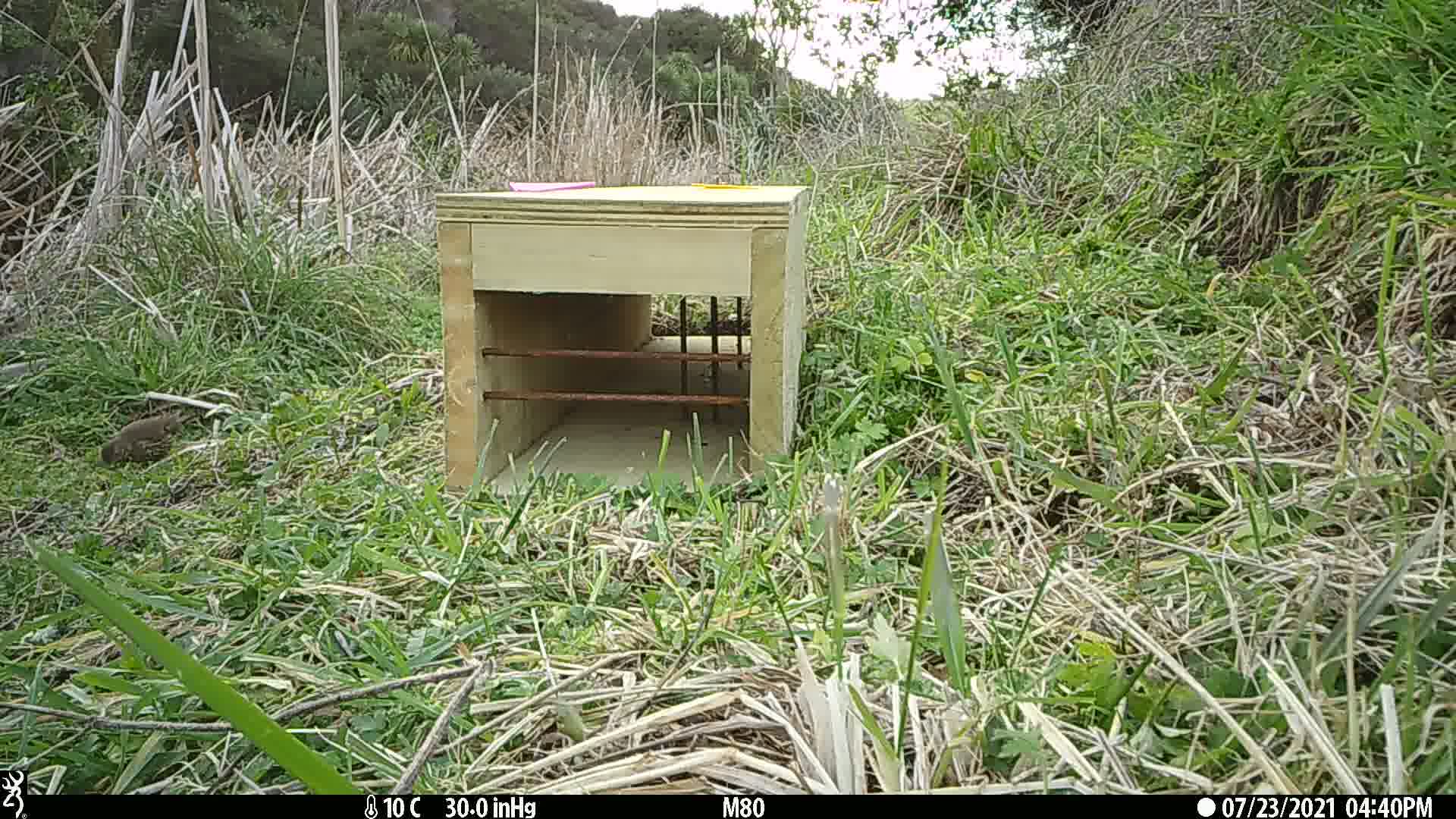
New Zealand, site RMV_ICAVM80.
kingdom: Animalia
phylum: Chordata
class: Aves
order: Passeriformes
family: Turdidae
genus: Turdus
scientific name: Turdus philomelos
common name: song thrush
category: thrush